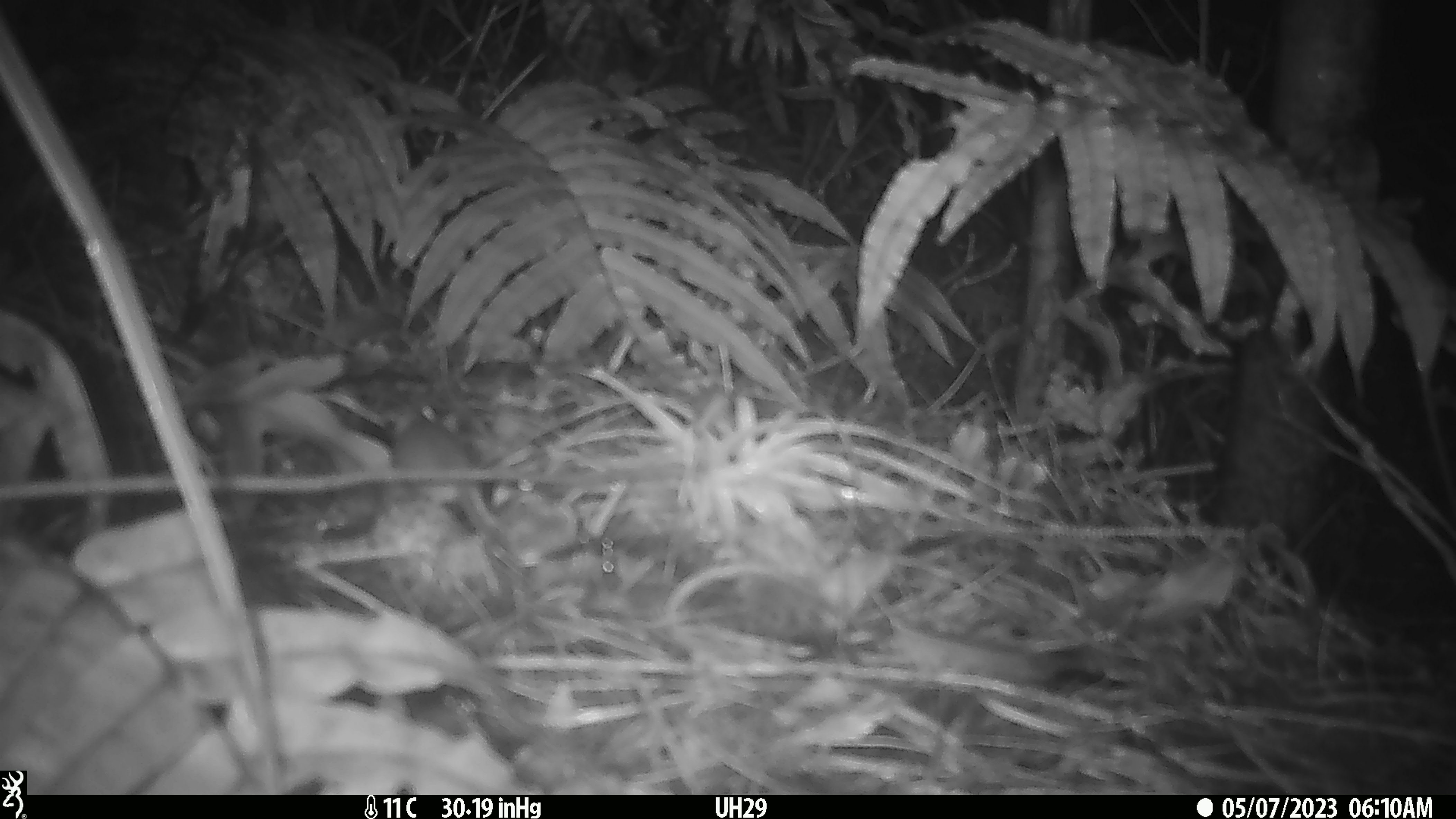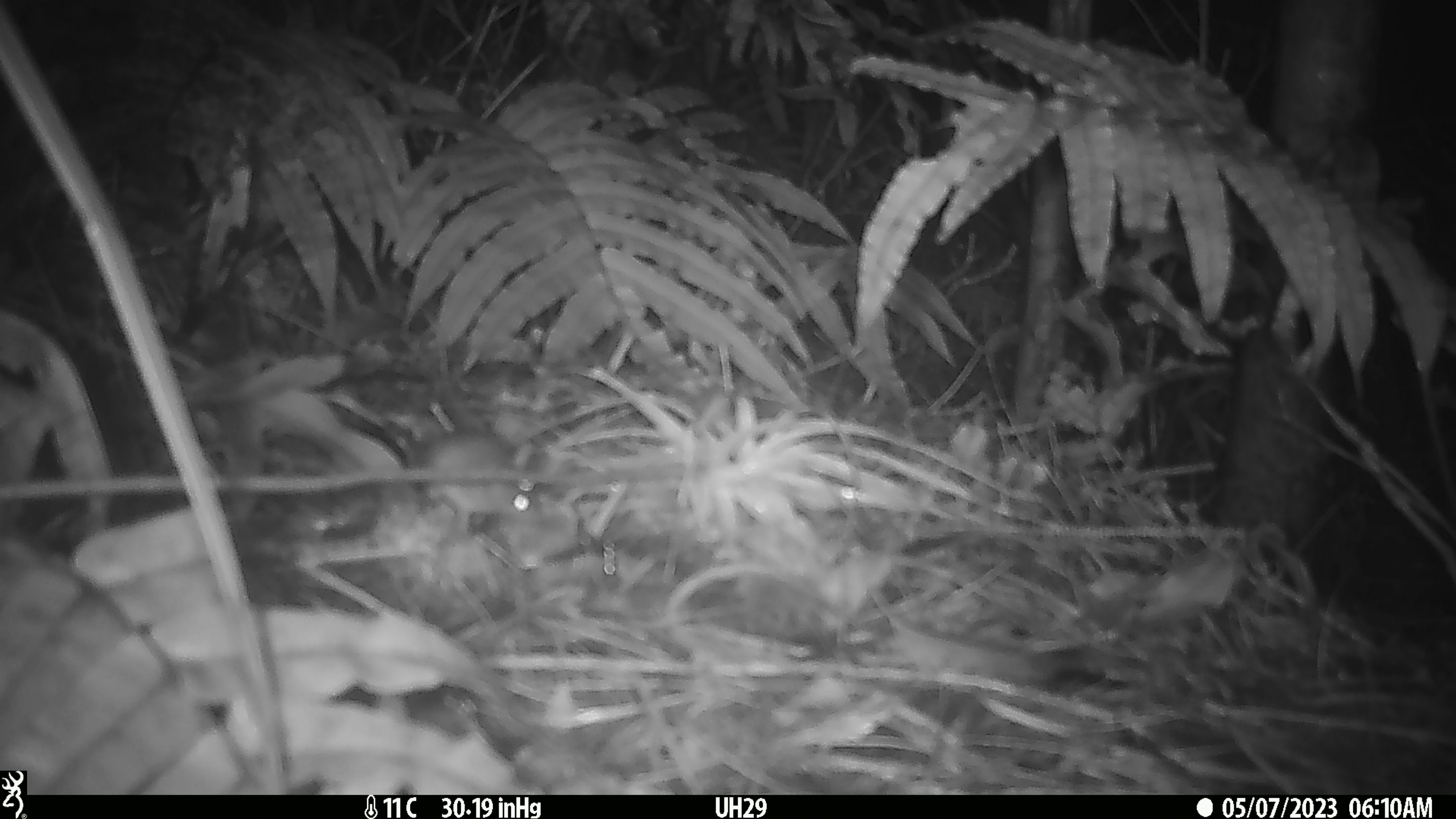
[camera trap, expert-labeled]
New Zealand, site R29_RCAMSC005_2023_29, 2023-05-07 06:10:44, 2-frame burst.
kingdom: Animalia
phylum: Chordata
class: Mammalia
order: Rodentia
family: Muridae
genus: Mus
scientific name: Mus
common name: mouse